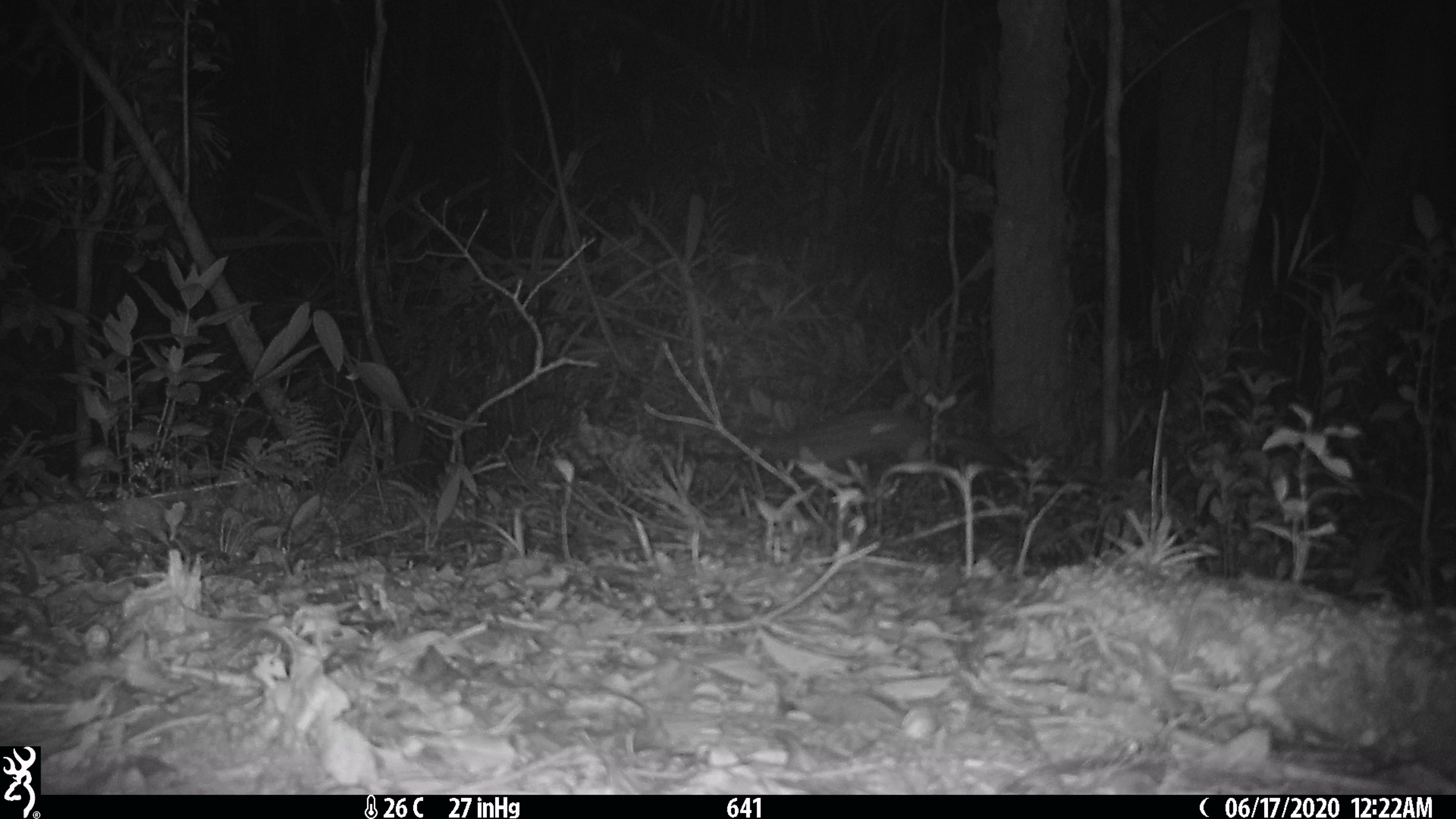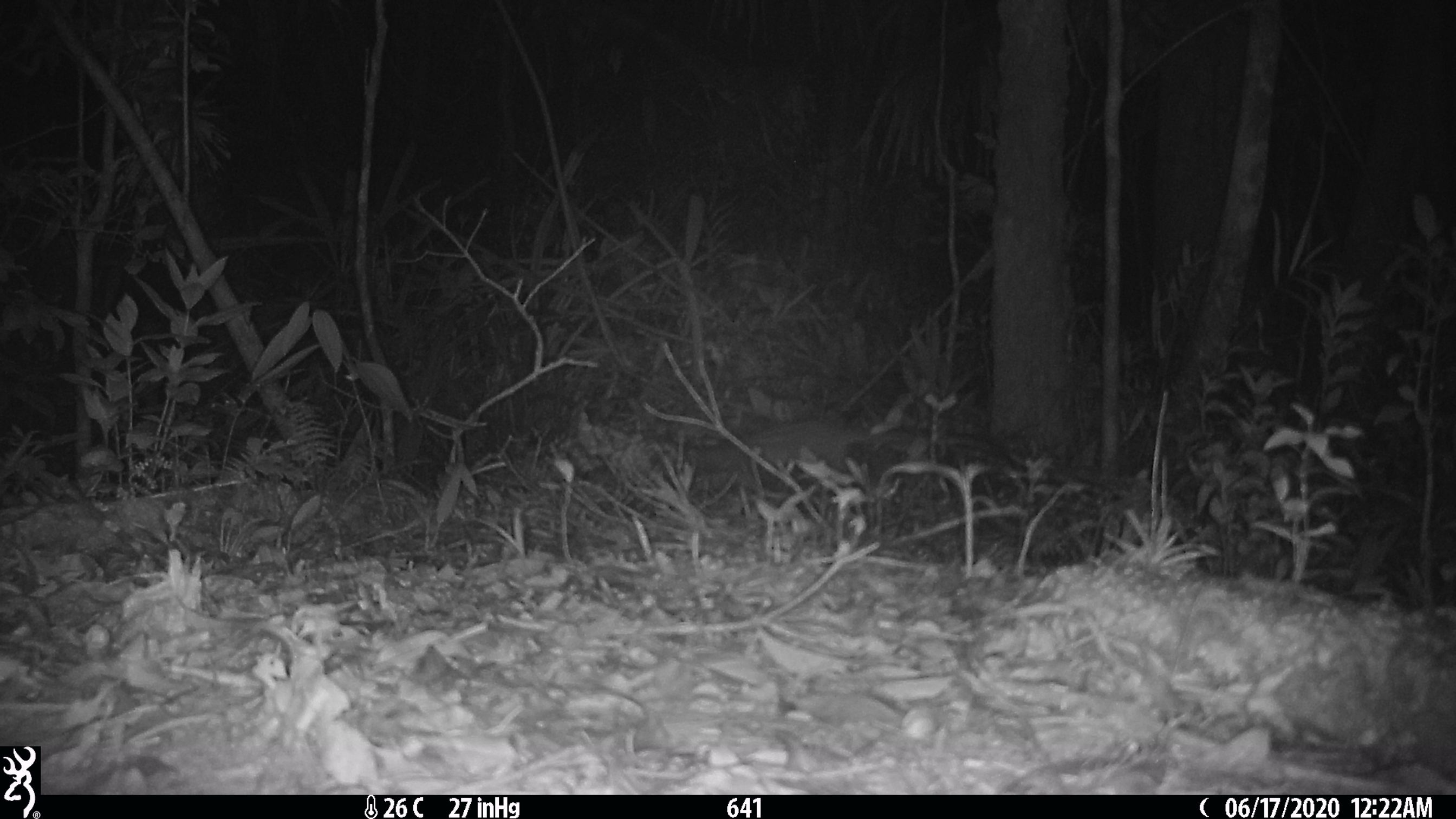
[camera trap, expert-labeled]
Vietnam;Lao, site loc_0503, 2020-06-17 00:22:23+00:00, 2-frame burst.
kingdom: Animalia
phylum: Chordata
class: Mammalia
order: Carnivora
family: Viverridae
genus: Paradoxurus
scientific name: Paradoxurus hermaphroditus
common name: common palm civet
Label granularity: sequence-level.